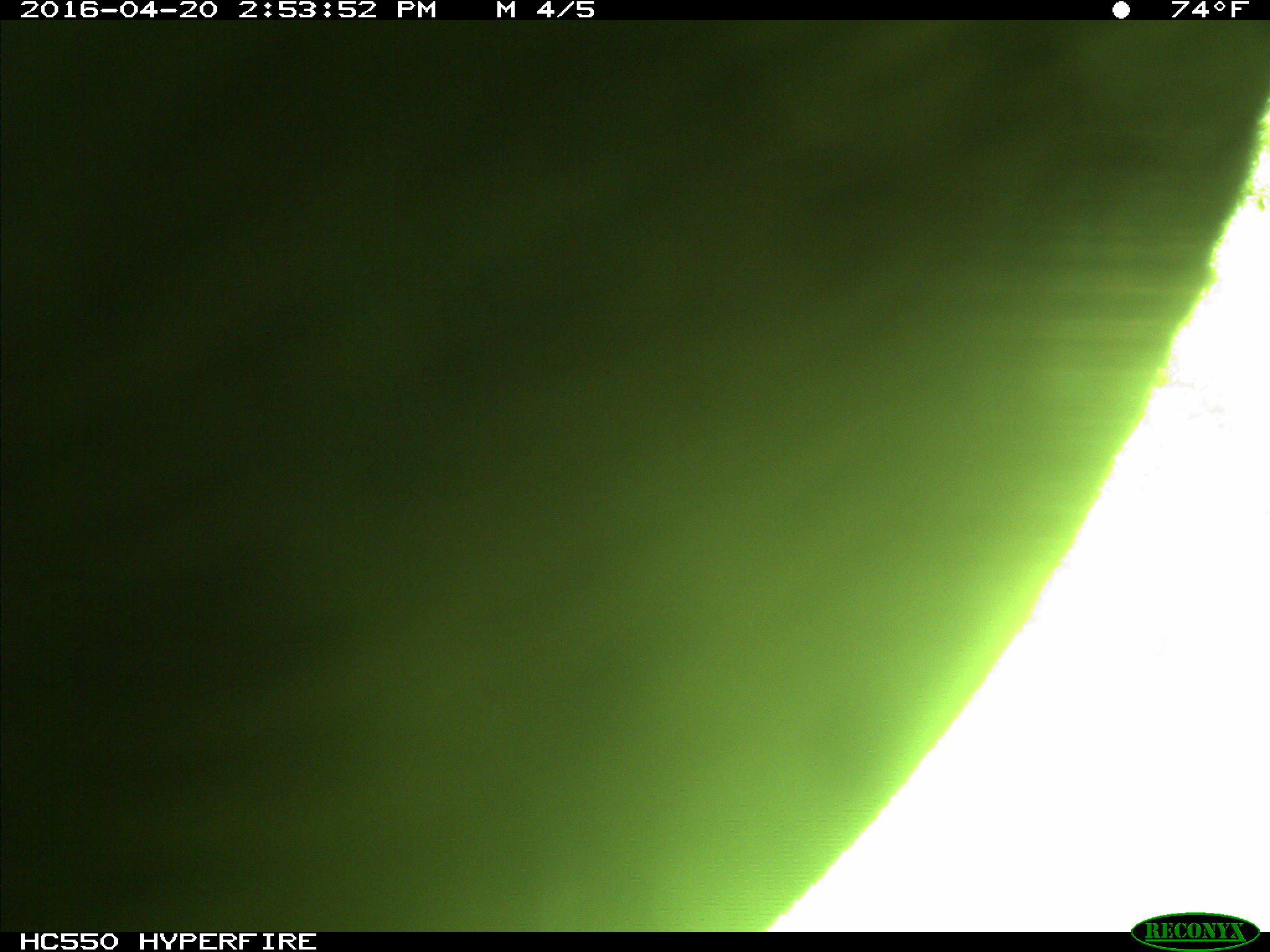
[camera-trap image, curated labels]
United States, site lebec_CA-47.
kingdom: Animalia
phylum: Chordata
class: Mammalia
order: Artiodactyla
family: Bovidae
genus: Bos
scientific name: Bos taurus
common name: domestic cow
Bos taurus (domestic cow).